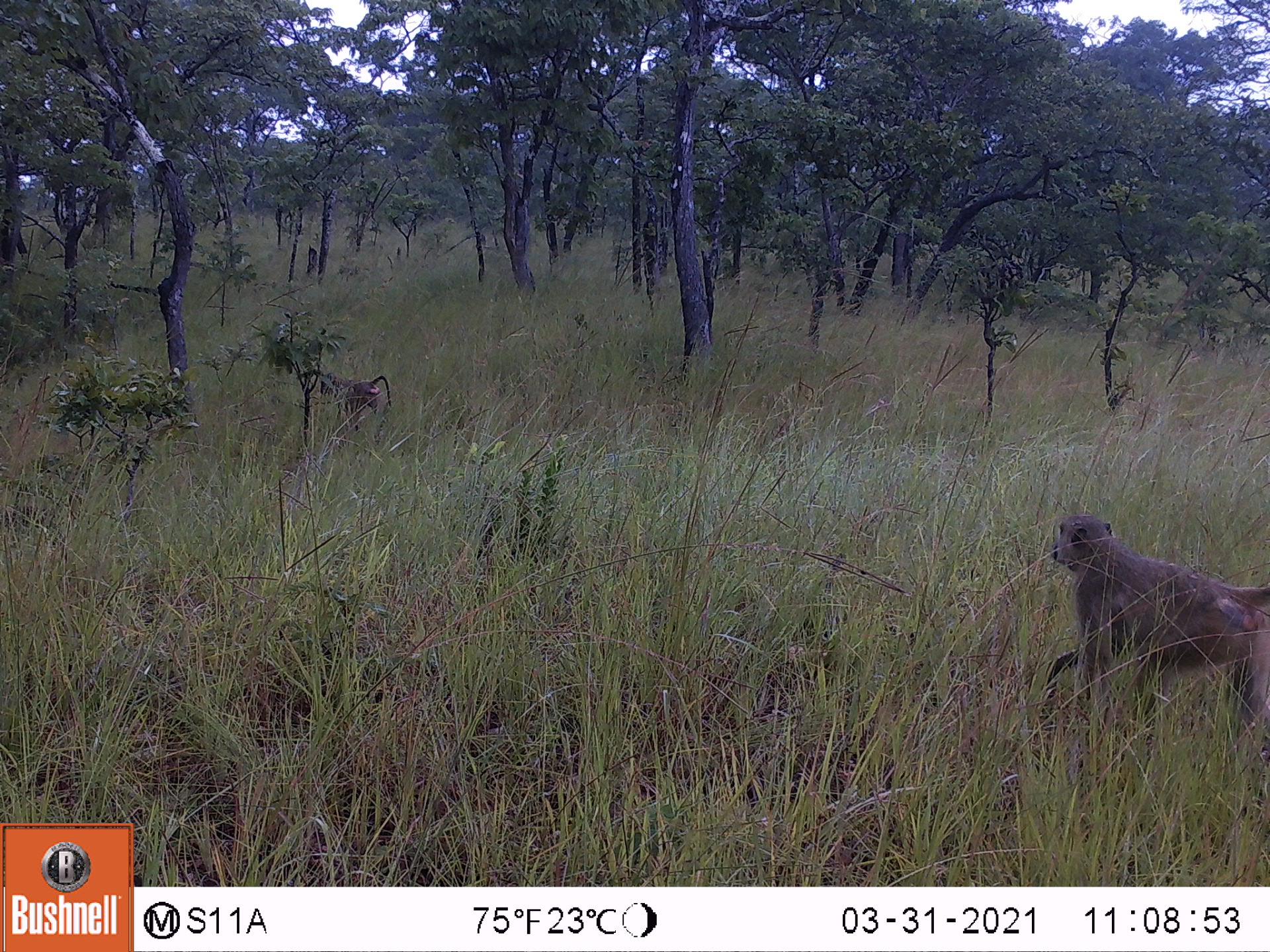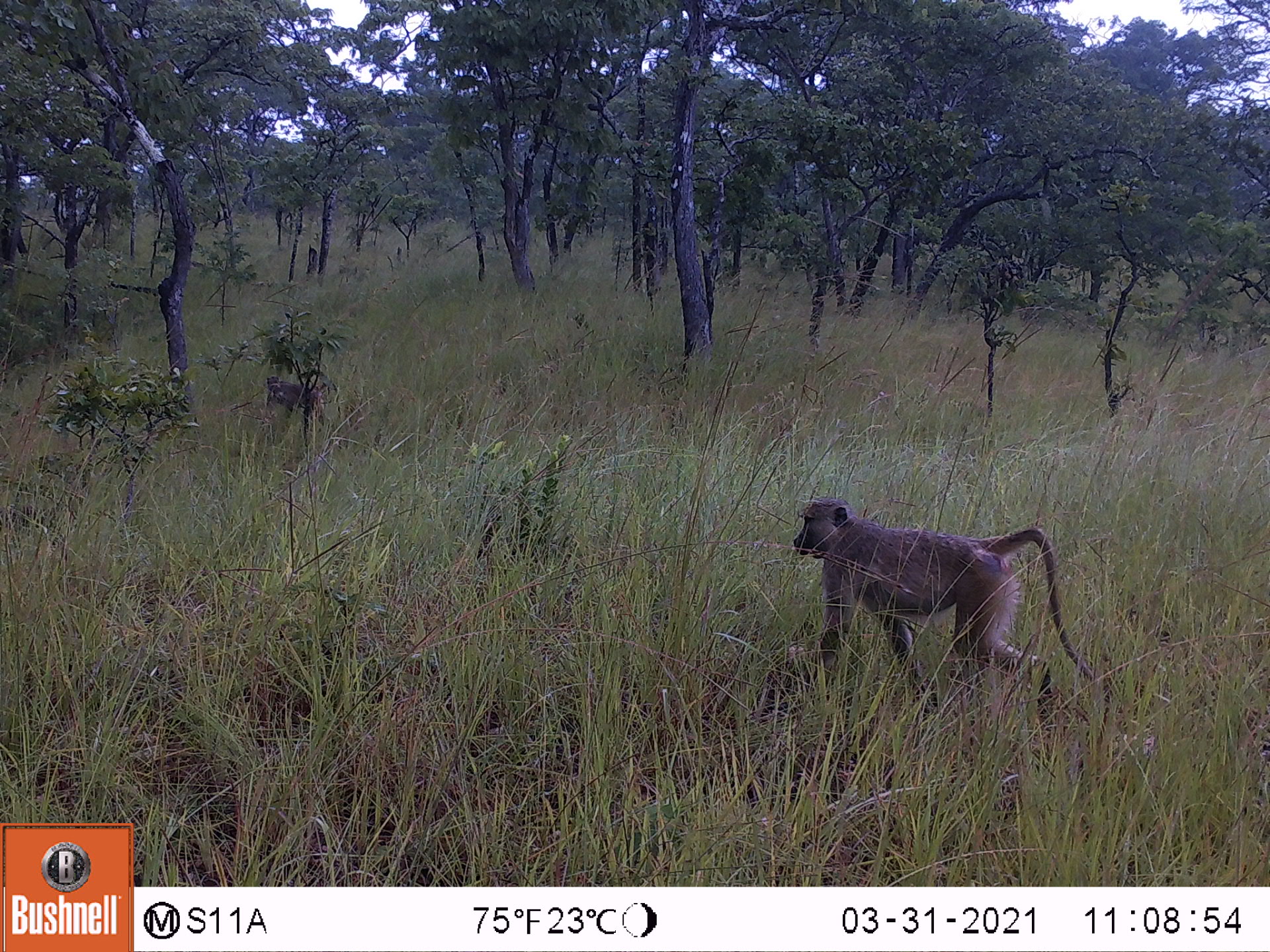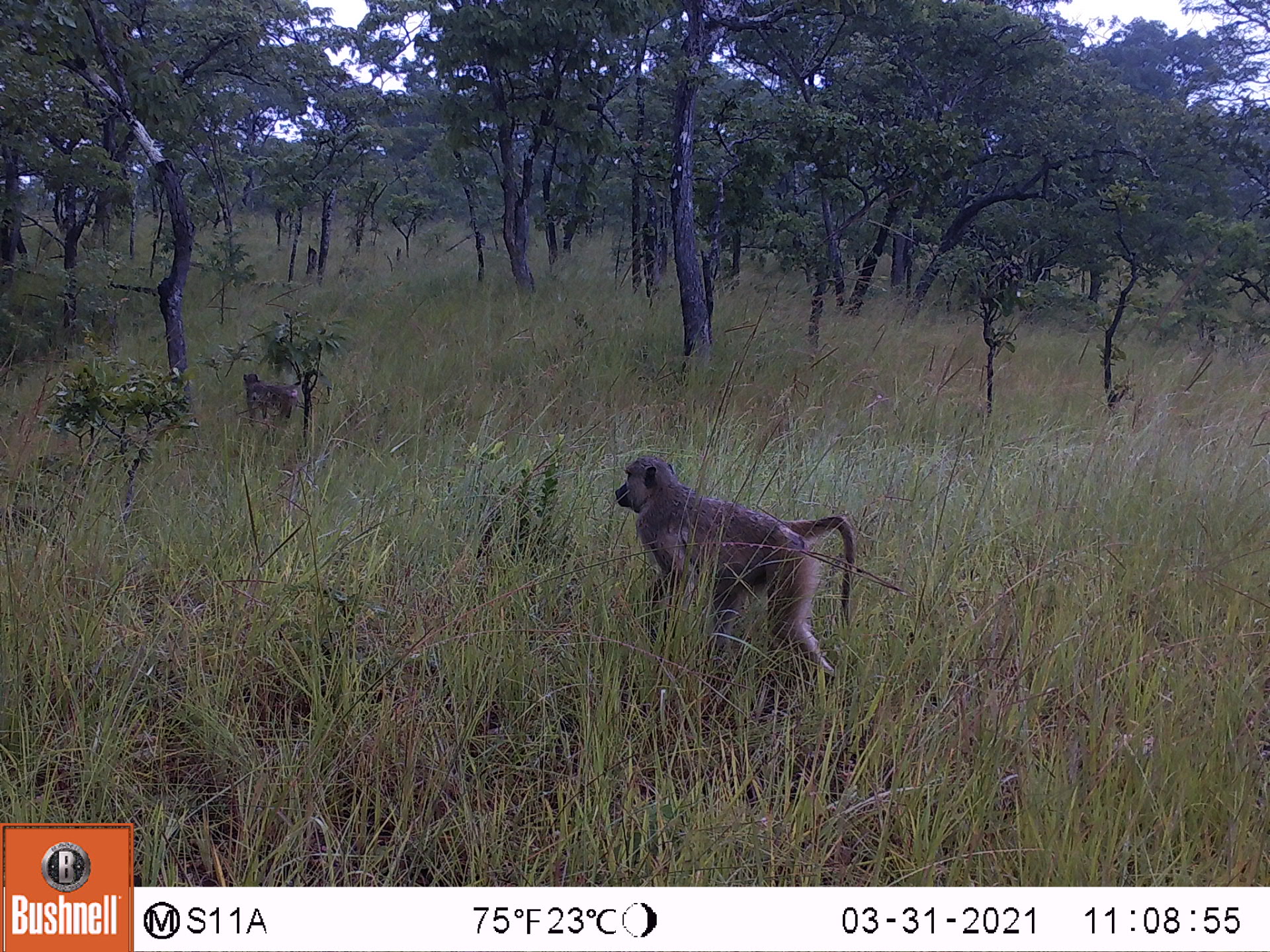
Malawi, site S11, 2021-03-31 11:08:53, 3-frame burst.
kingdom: Animalia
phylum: Chordata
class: Mammalia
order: Primates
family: Cercopithecidae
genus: Papio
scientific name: Papio cynocephalus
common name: yellow baboon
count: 2